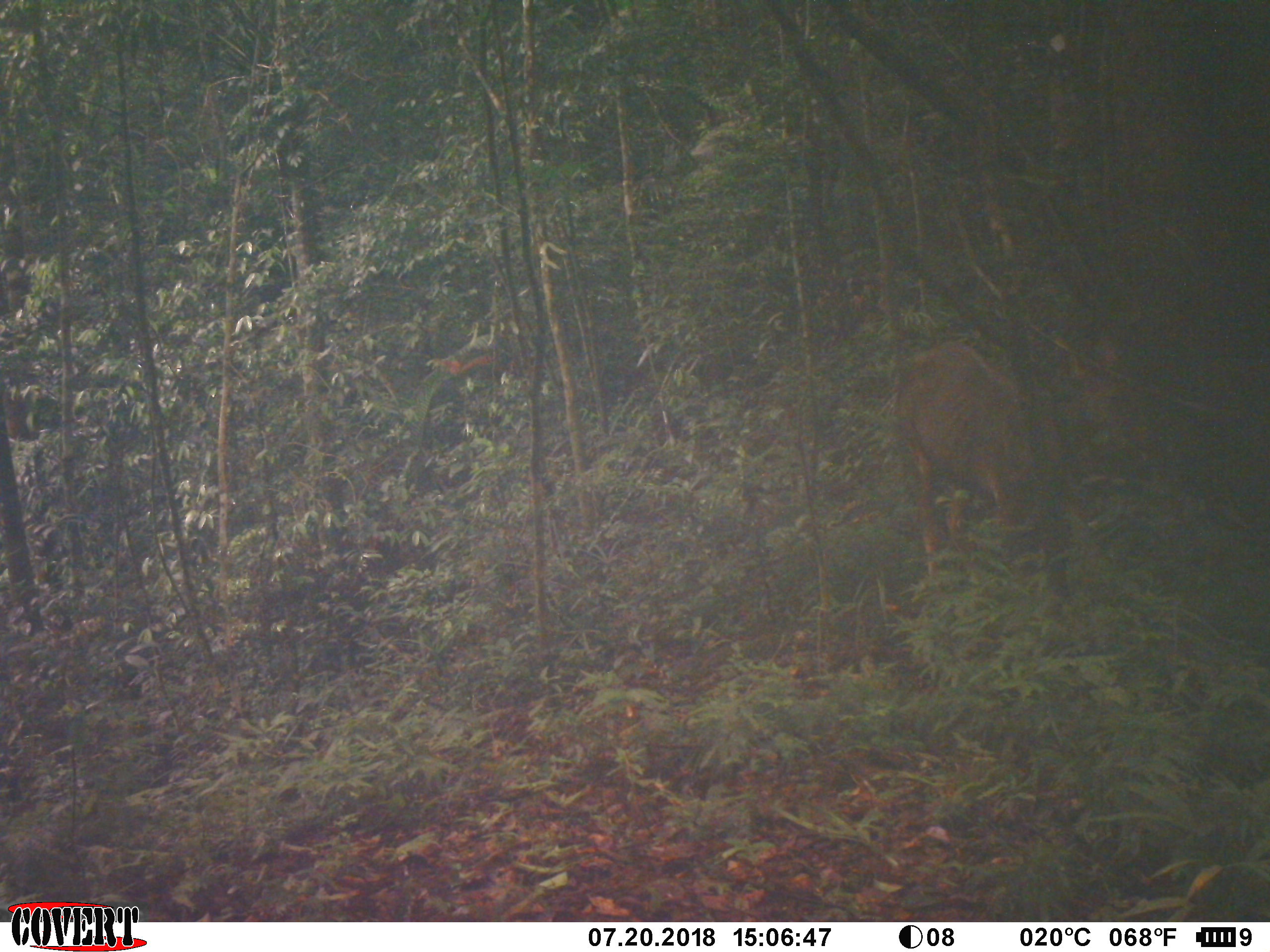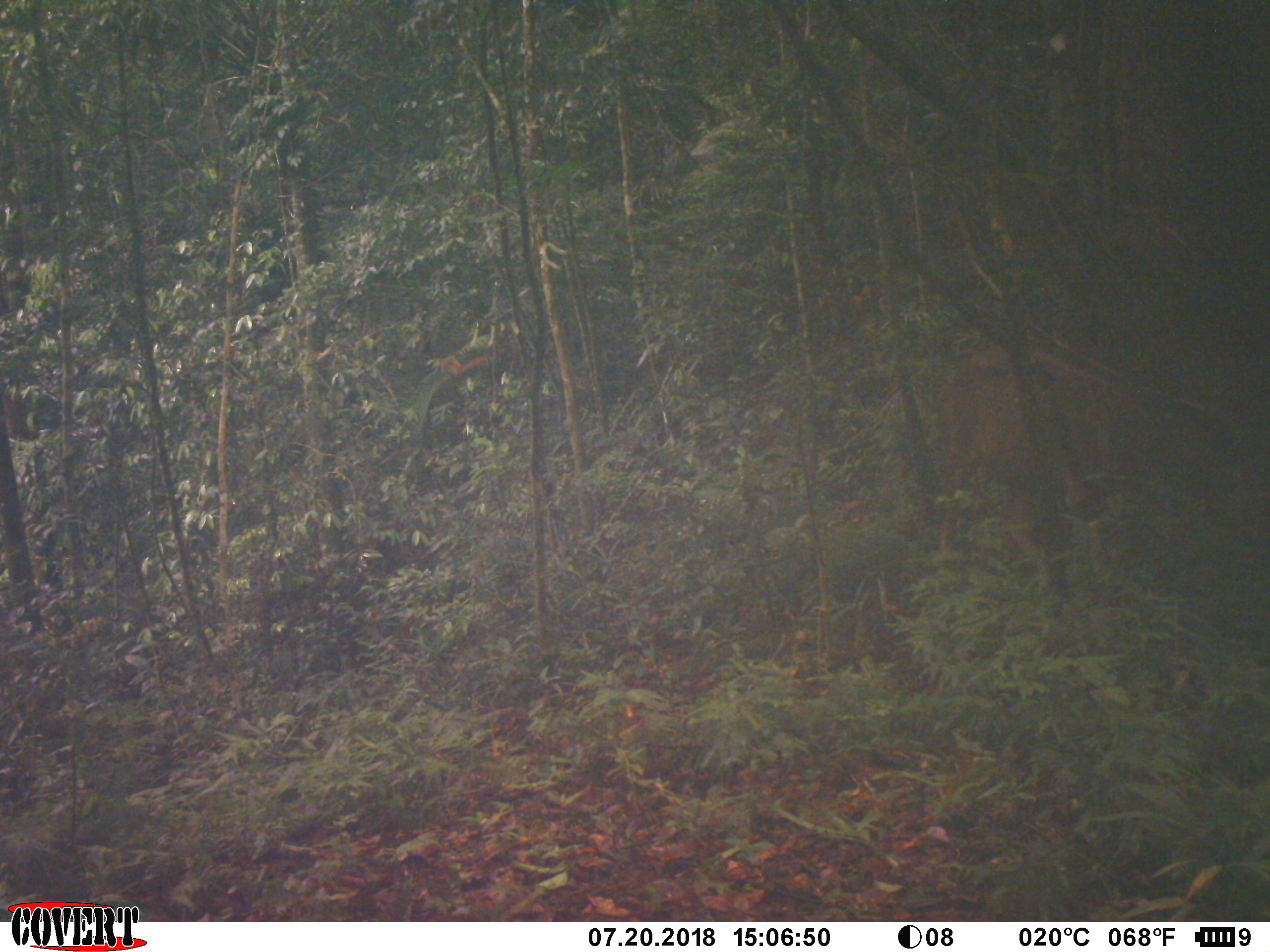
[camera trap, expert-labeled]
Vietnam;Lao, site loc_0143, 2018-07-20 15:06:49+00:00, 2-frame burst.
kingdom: Animalia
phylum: Chordata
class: Mammalia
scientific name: Laurasiatheria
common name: ungulate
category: unidentified ungulates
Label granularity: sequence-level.